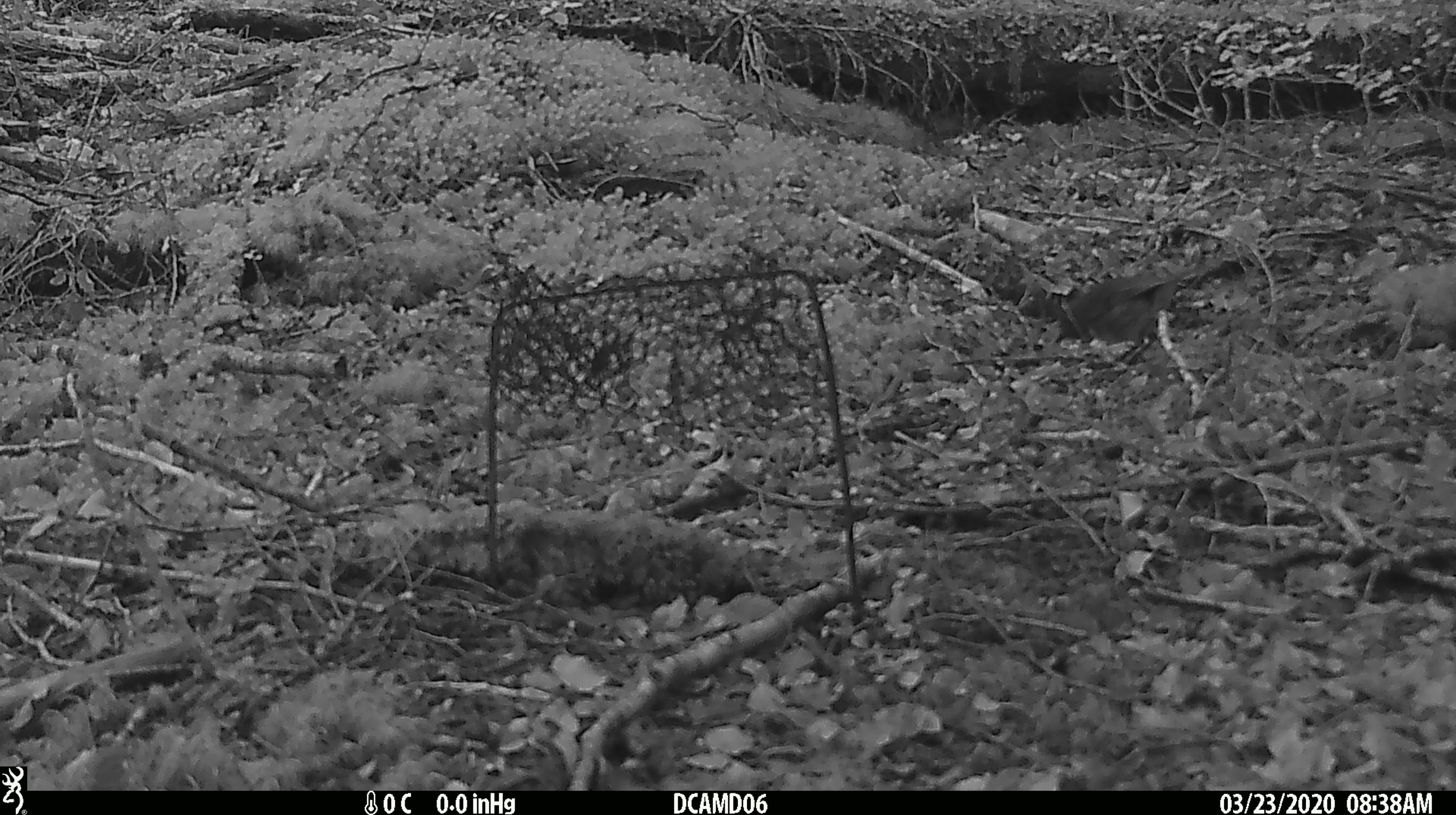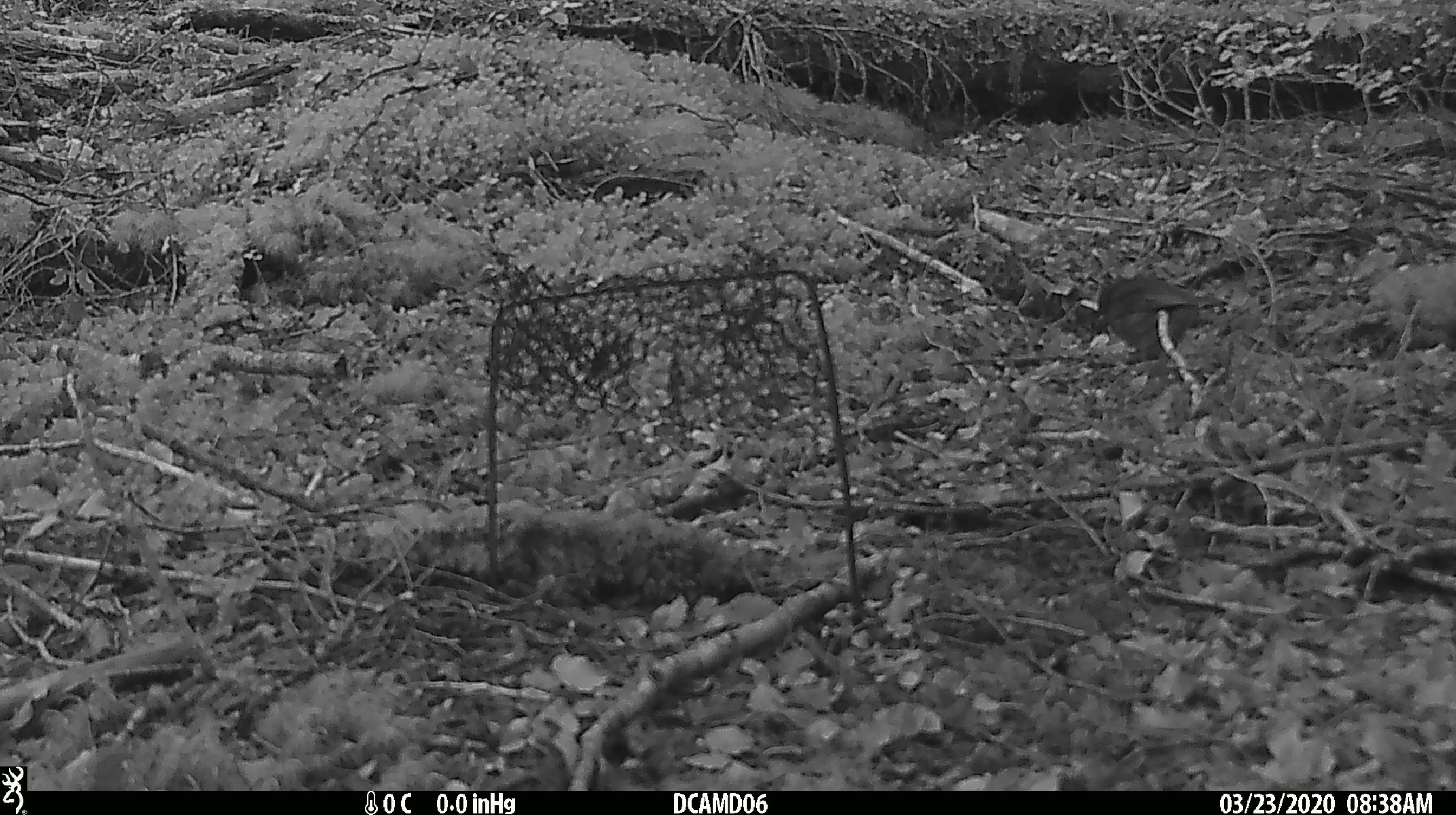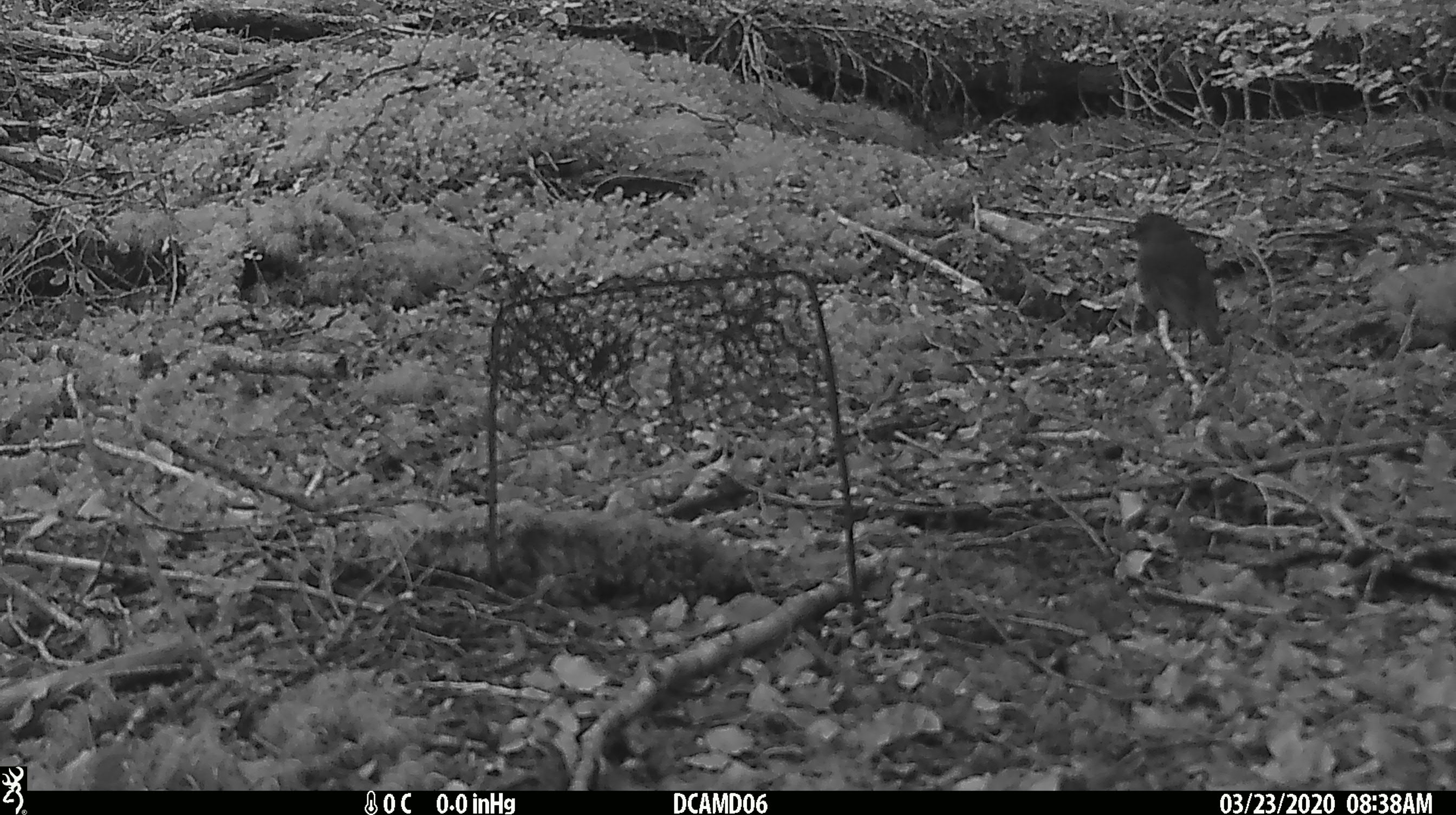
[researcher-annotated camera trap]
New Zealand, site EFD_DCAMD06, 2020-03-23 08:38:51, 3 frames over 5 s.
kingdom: Animalia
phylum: Chordata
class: Aves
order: Passeriformes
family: Petroicidae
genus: Petroica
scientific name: Petroica australis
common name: new zealand robin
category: robin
Robin (new zealand robin) (Petroica australis).